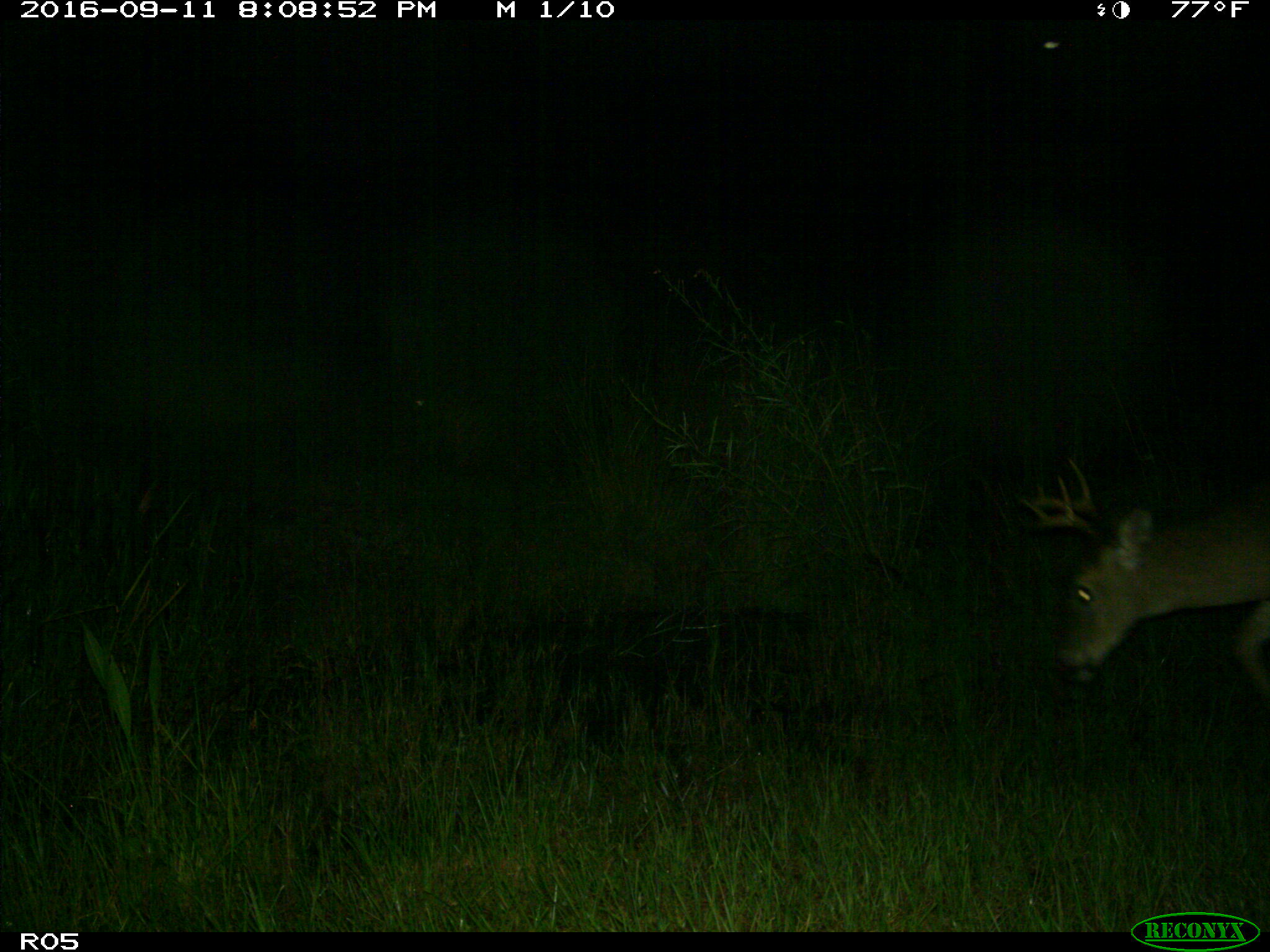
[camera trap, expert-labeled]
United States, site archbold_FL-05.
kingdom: Animalia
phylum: Chordata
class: Mammalia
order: Artiodactyla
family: Cervidae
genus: Odocoileus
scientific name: Odocoileus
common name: deer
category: unidentified deer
Unidentified deer (deer) (Odocoileus).